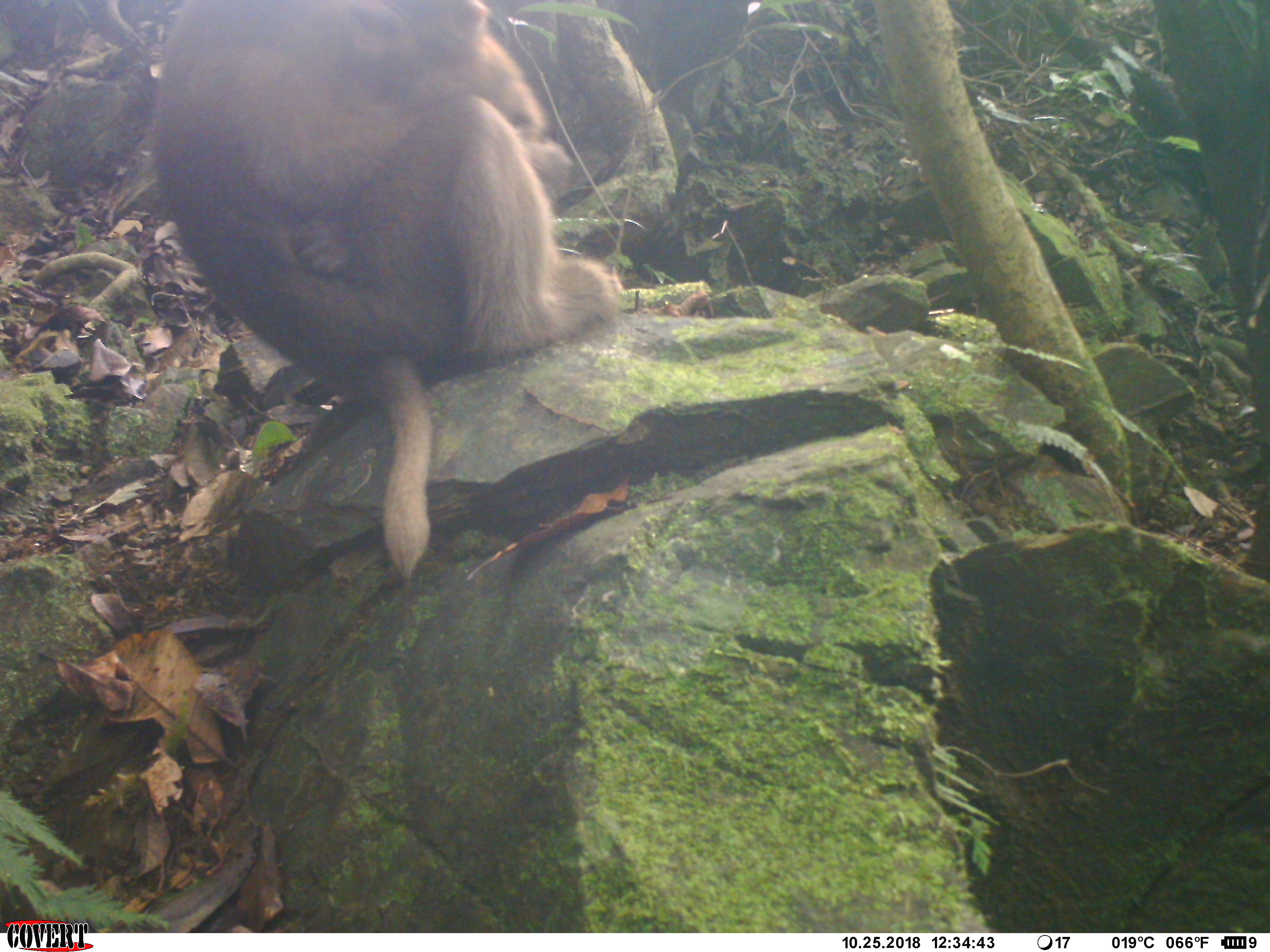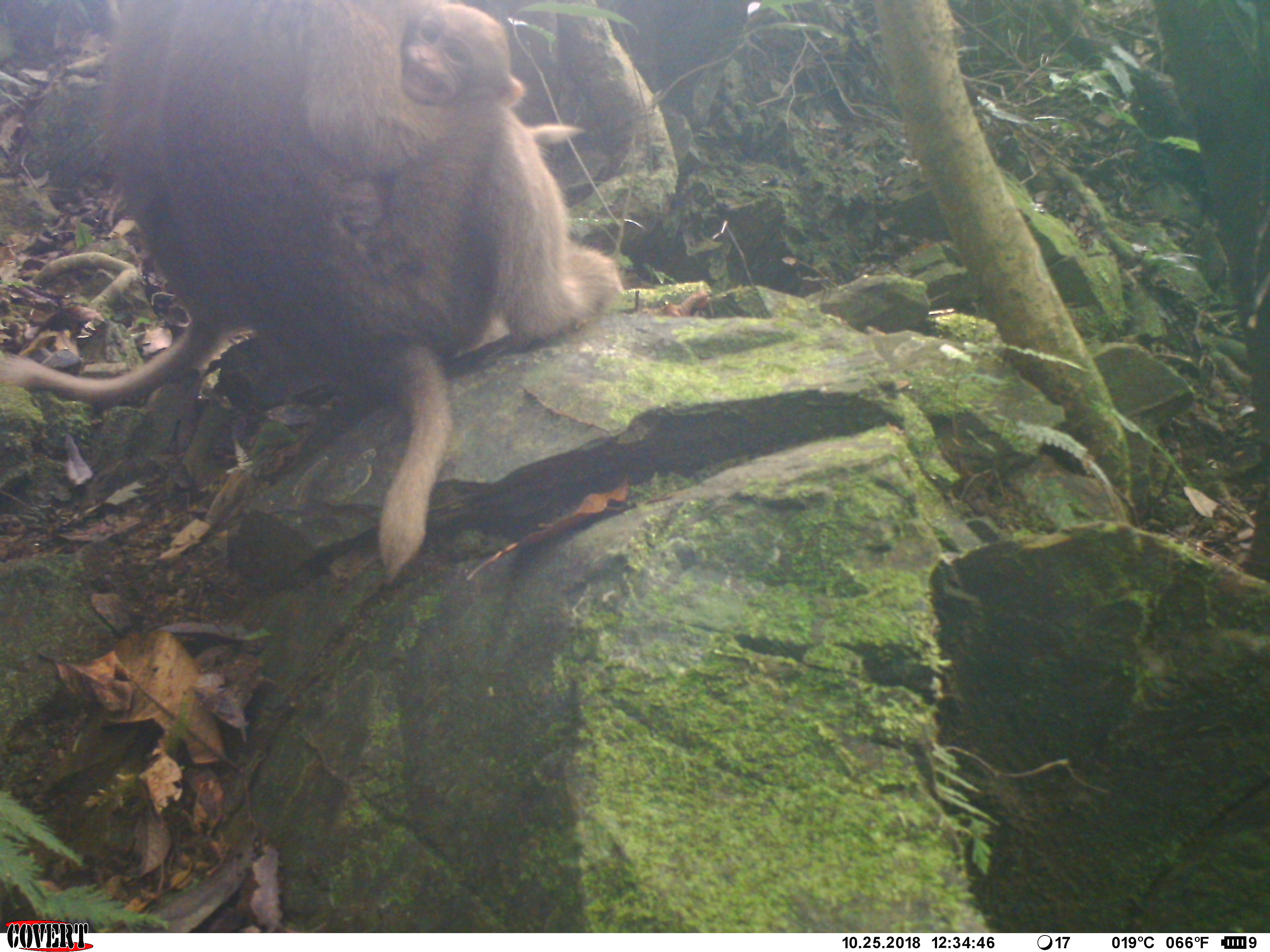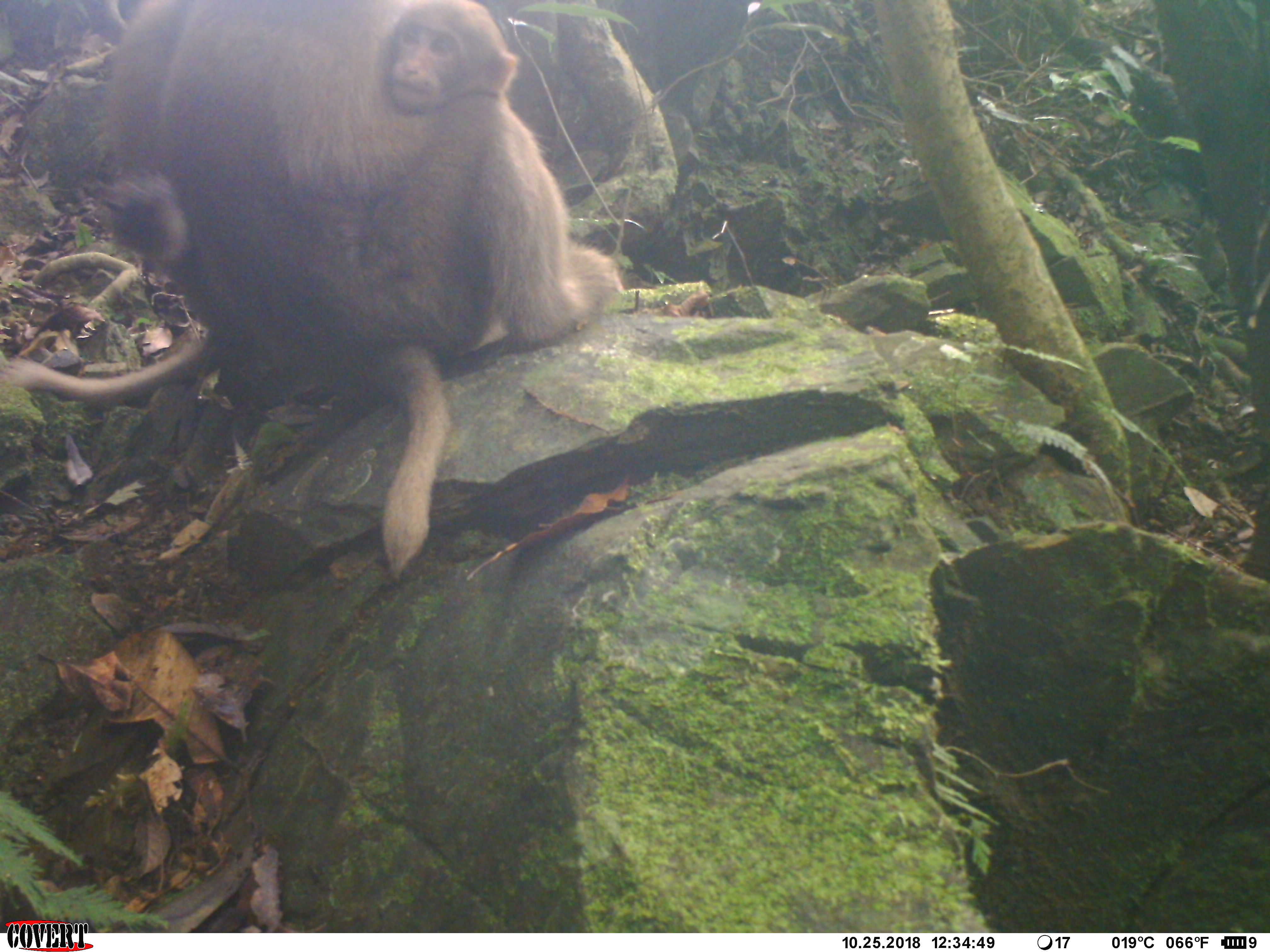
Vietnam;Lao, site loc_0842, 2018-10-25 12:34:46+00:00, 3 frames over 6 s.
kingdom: Animalia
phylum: Chordata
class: Mammalia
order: Primates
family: Cercopithecidae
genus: Macaca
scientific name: Macaca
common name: macaque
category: macaque not stump tailed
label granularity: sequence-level